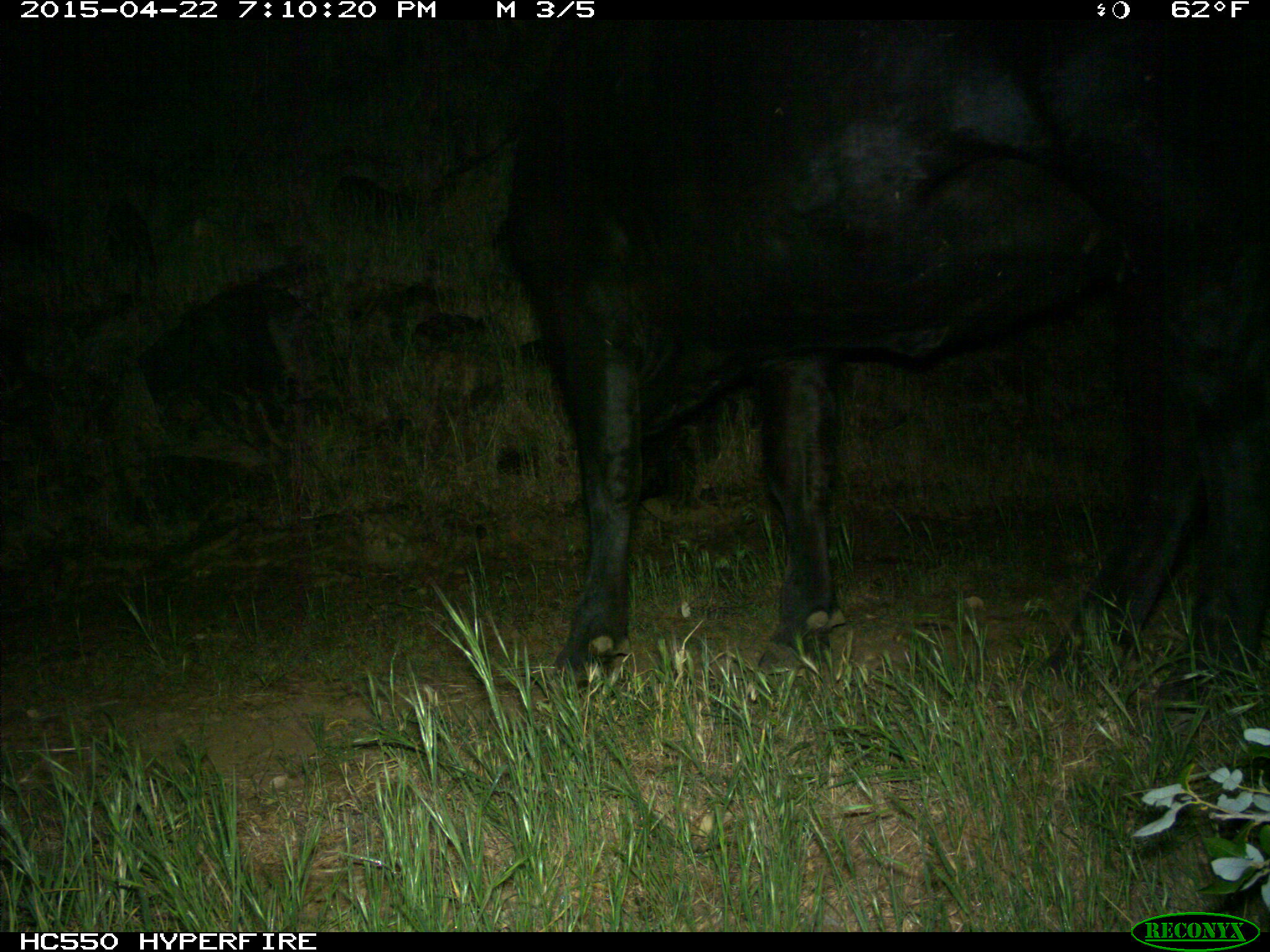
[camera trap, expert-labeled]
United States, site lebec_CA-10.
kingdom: Animalia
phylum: Chordata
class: Mammalia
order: Artiodactyla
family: Bovidae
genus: Bos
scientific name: Bos taurus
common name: domestic cow